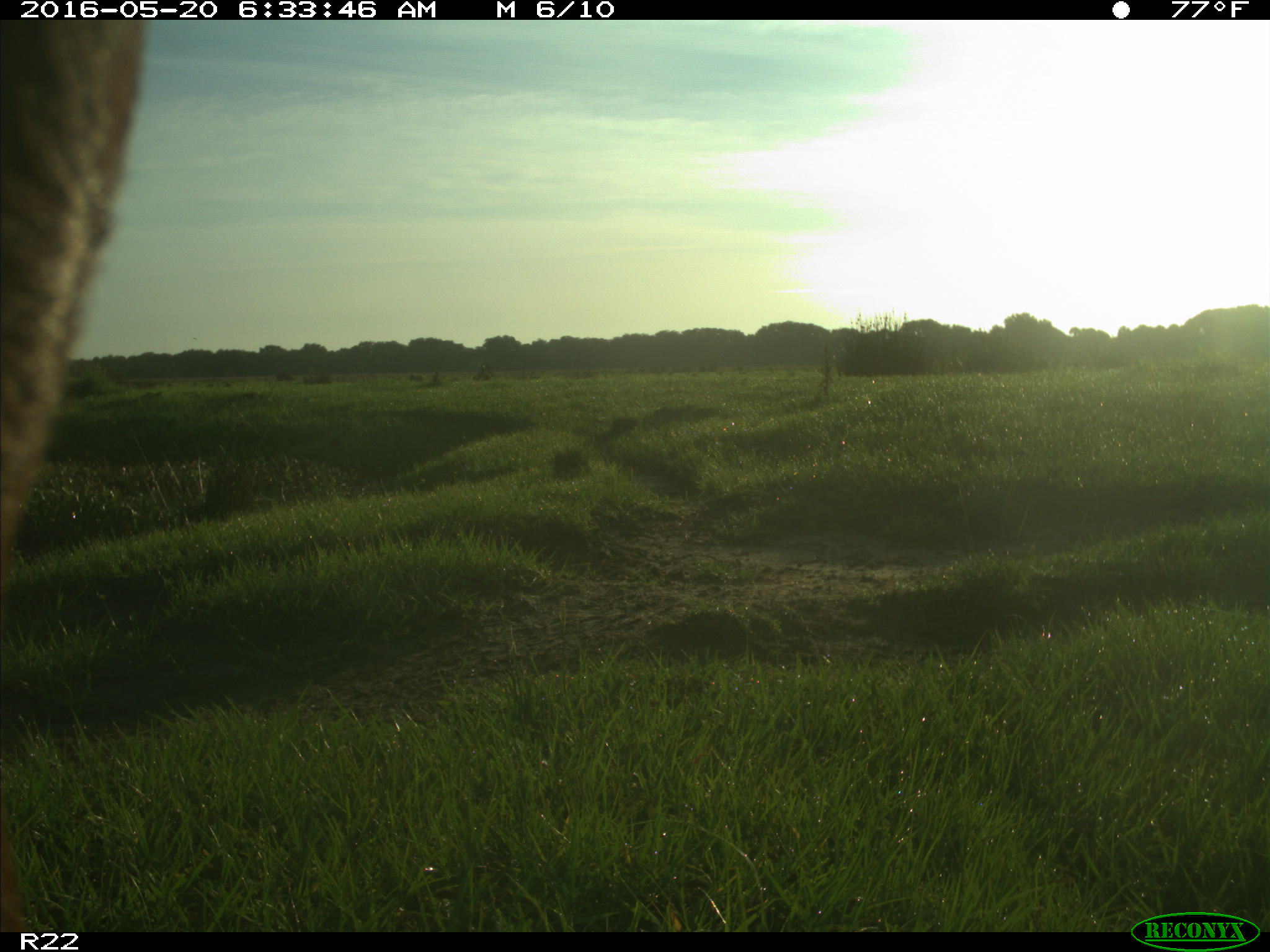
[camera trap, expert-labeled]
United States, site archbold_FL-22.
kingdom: Animalia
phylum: Chordata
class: Mammalia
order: Artiodactyla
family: Bovidae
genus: Bos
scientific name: Bos taurus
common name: domestic cow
Bos taurus (domestic cow).